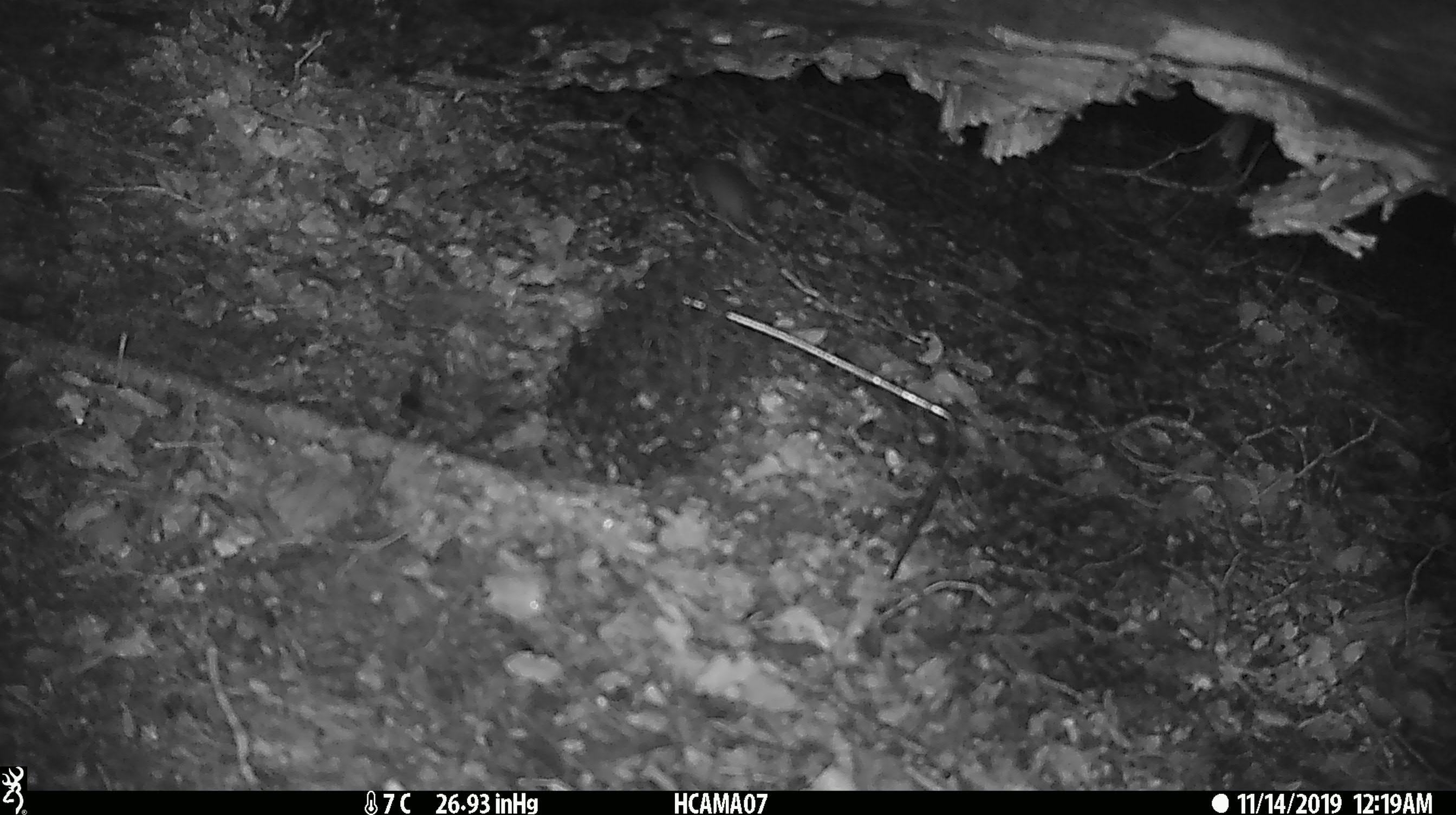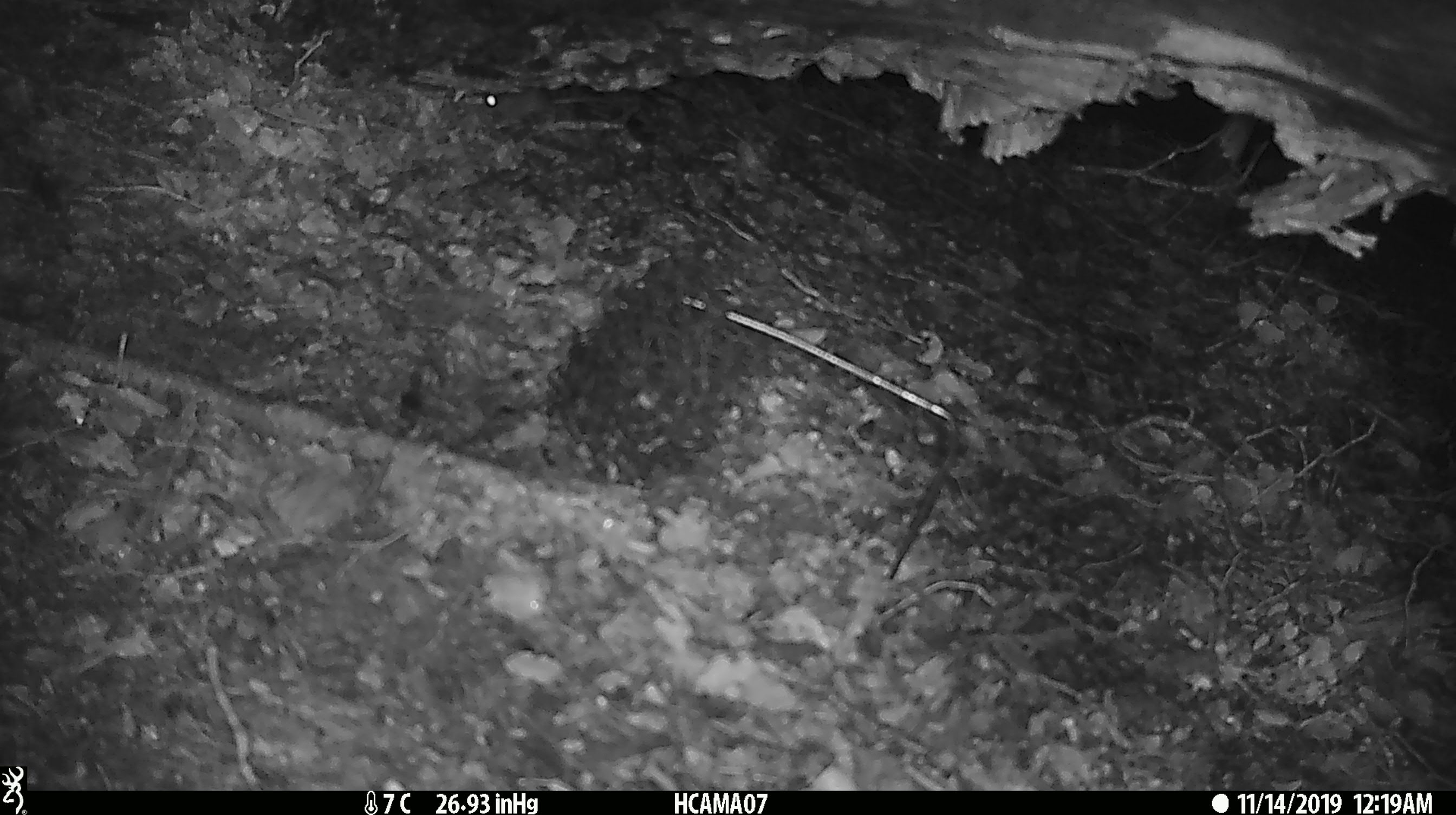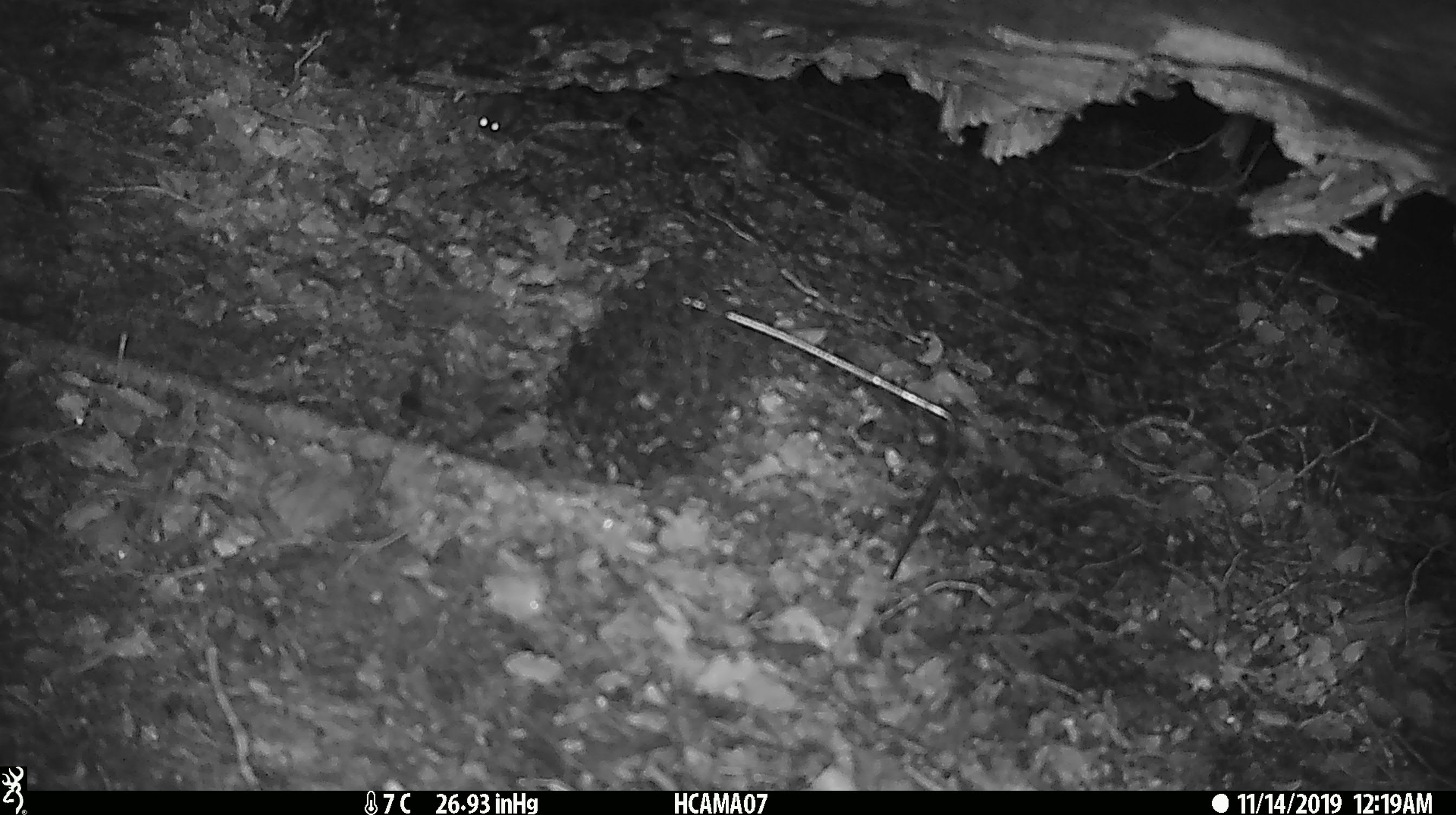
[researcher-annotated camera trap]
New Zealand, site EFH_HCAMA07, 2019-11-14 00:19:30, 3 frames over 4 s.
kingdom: Animalia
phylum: Chordata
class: Mammalia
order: Rodentia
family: Muridae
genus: Mus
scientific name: Mus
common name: mouse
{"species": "mouse (Mus)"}